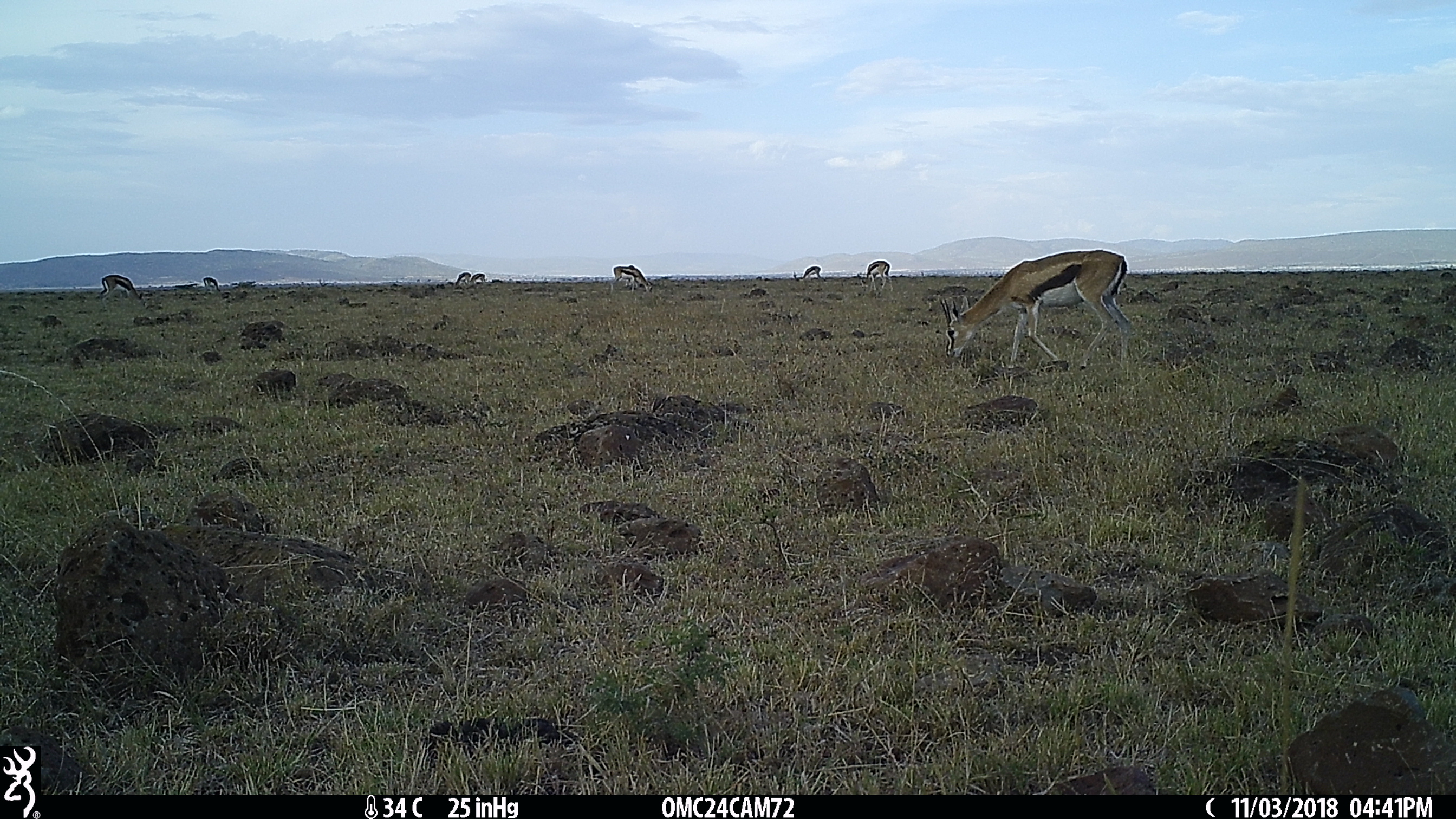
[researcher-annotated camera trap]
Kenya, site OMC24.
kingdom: Animalia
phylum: Chordata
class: Mammalia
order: Artiodactyla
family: Bovidae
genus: Eudorcas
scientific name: Eudorcas thomsonii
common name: thomon's gazelle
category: gazelle thomsons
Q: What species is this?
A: Gazelle thomsons (thomon's gazelle) (Eudorcas thomsonii).